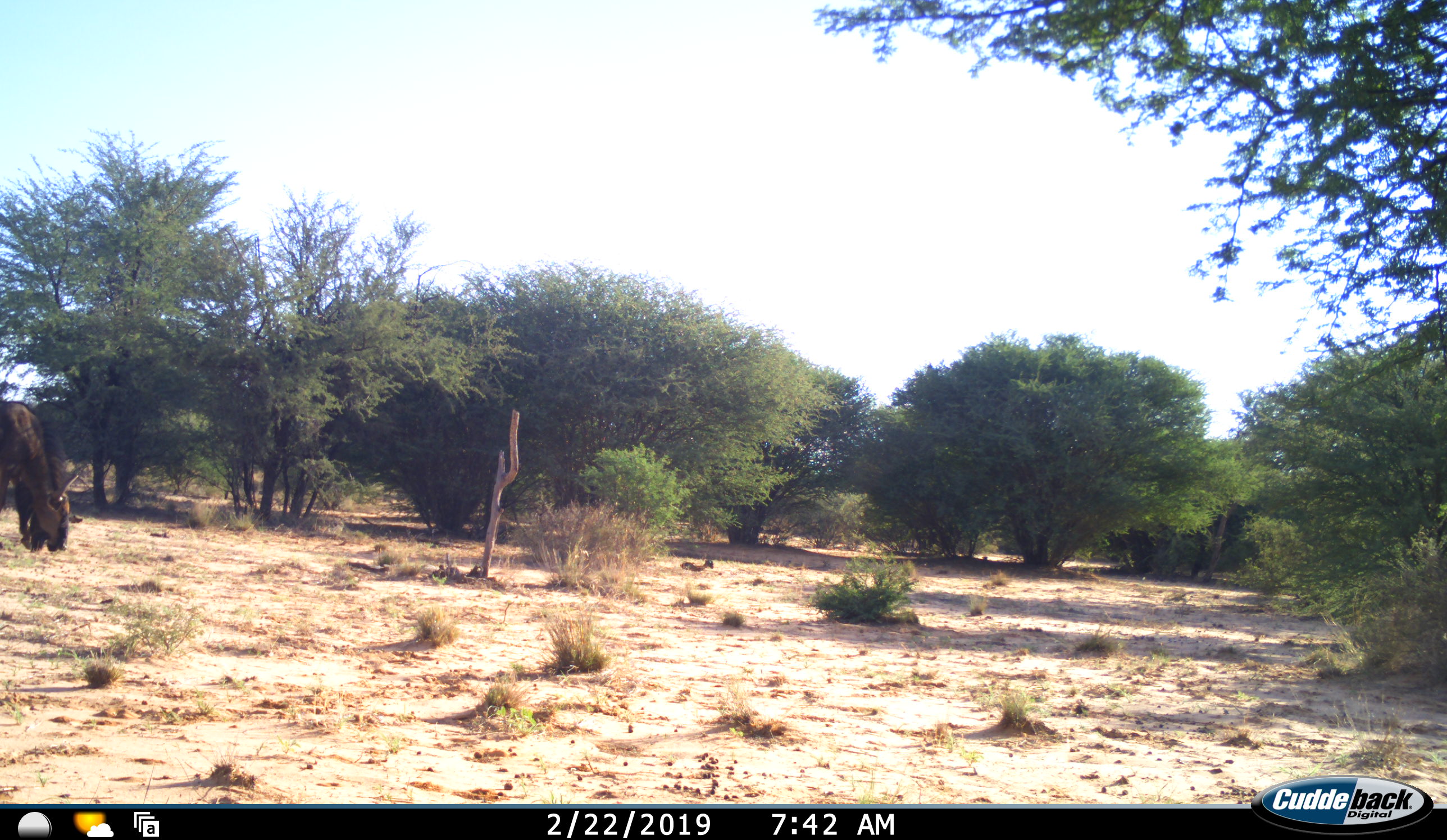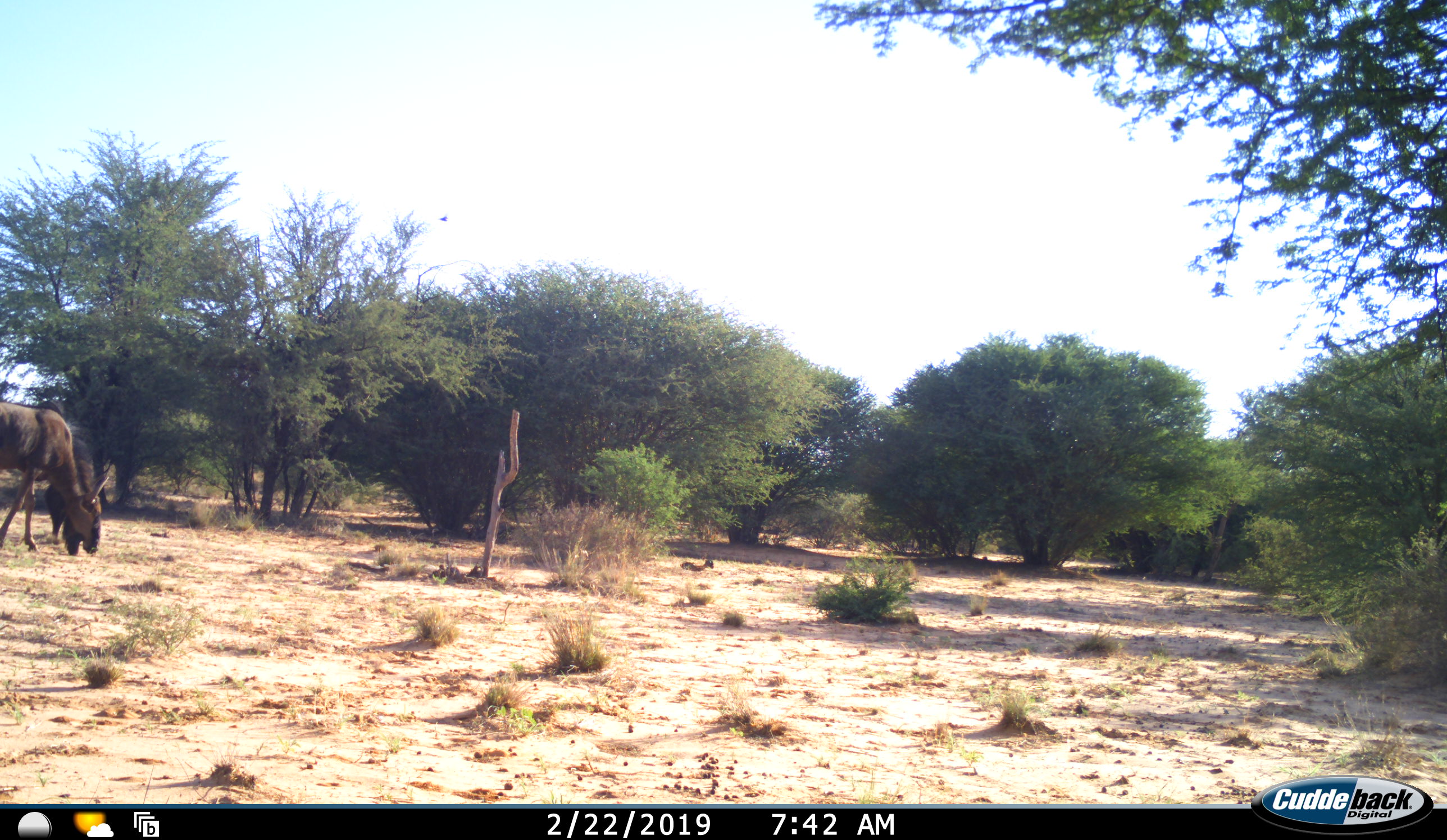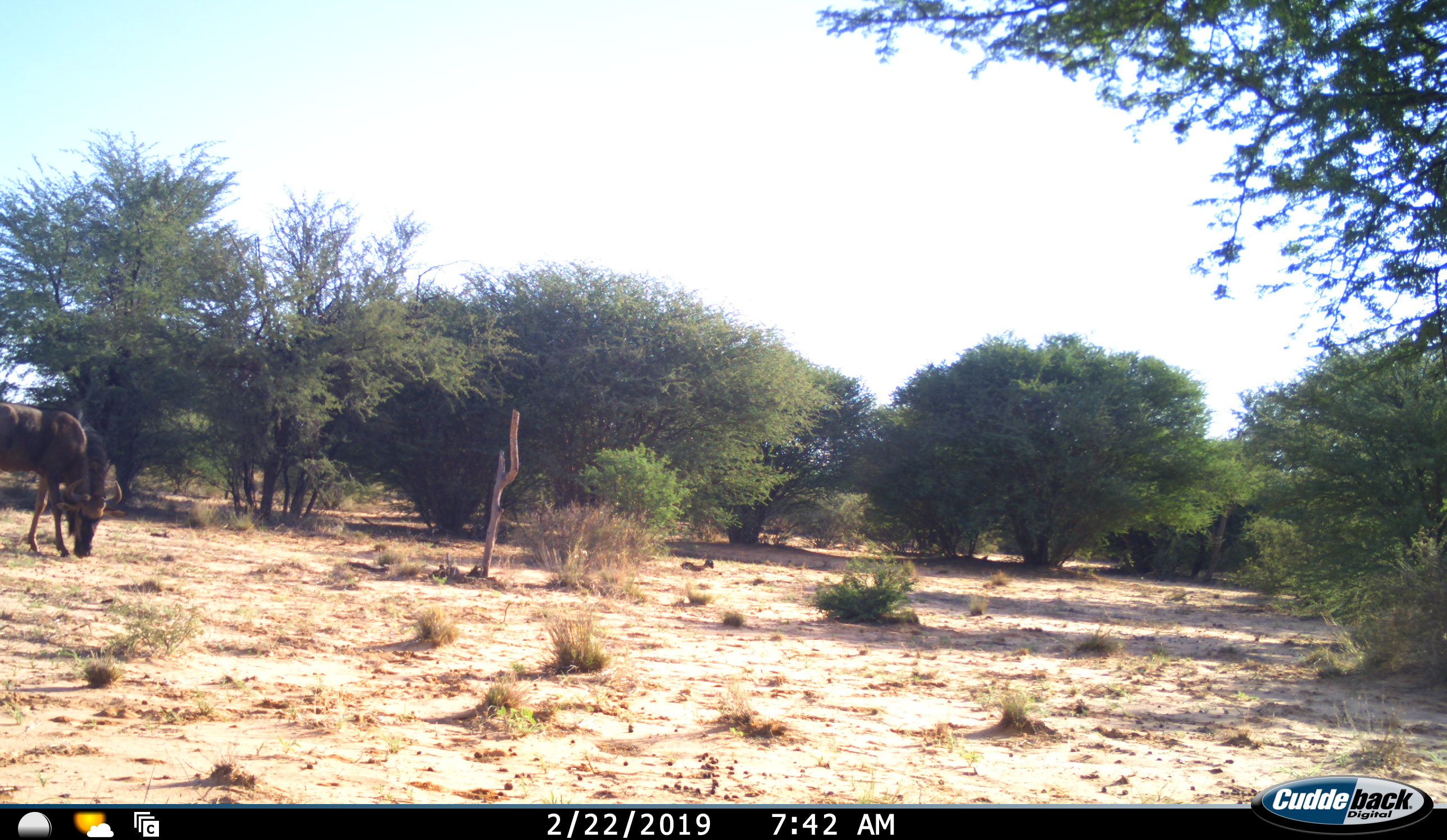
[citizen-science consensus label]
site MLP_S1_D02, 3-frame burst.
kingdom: Animalia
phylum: Chordata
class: Mammalia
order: Artiodactyla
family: Bovidae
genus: Connochaetes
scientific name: Connochaetes taurinus taurinus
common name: blue wildebeest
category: wildebeestblue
Wildebeestblue (blue wildebeest) (Connochaetes taurinus taurinus), count 1. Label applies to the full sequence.